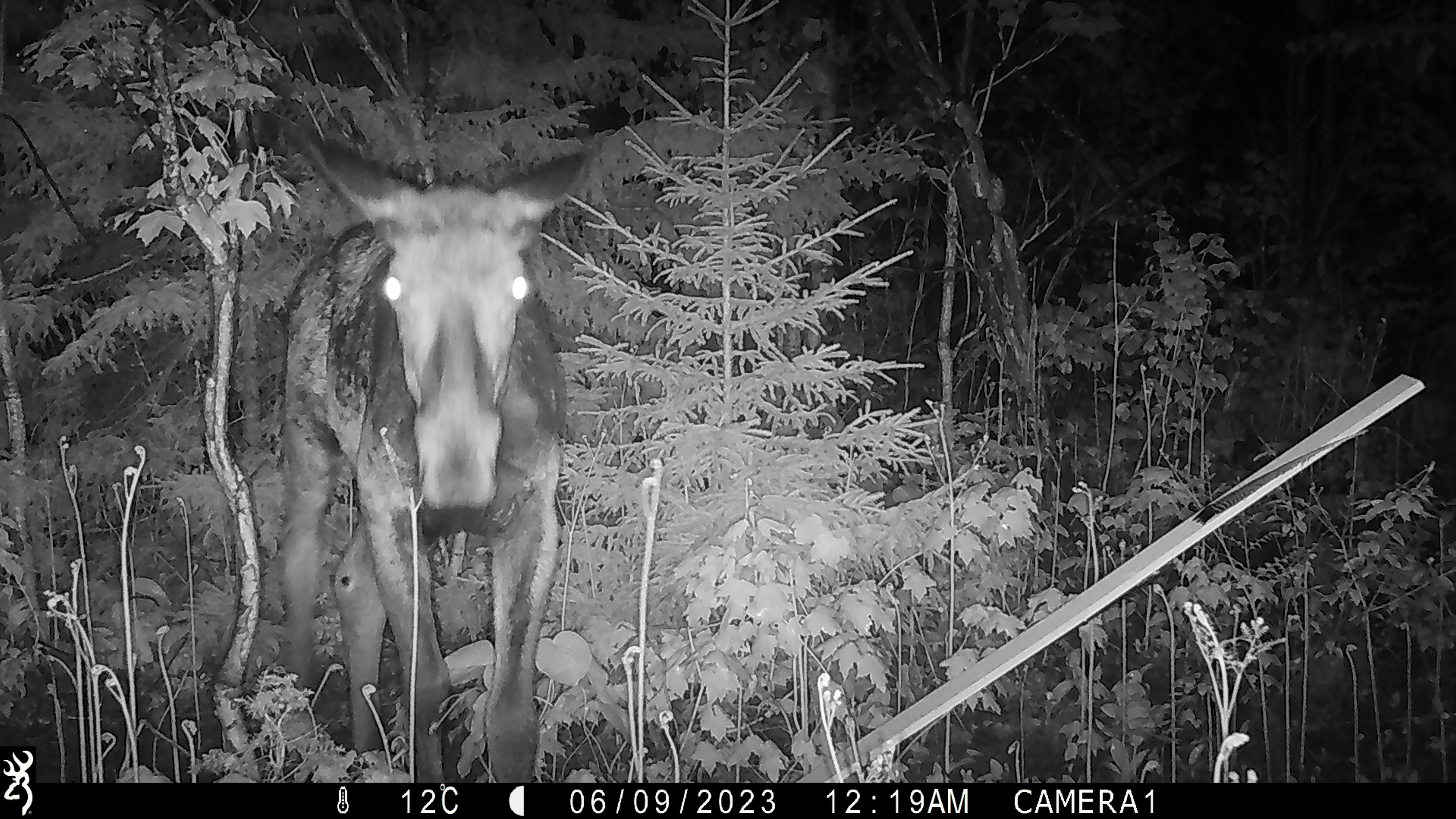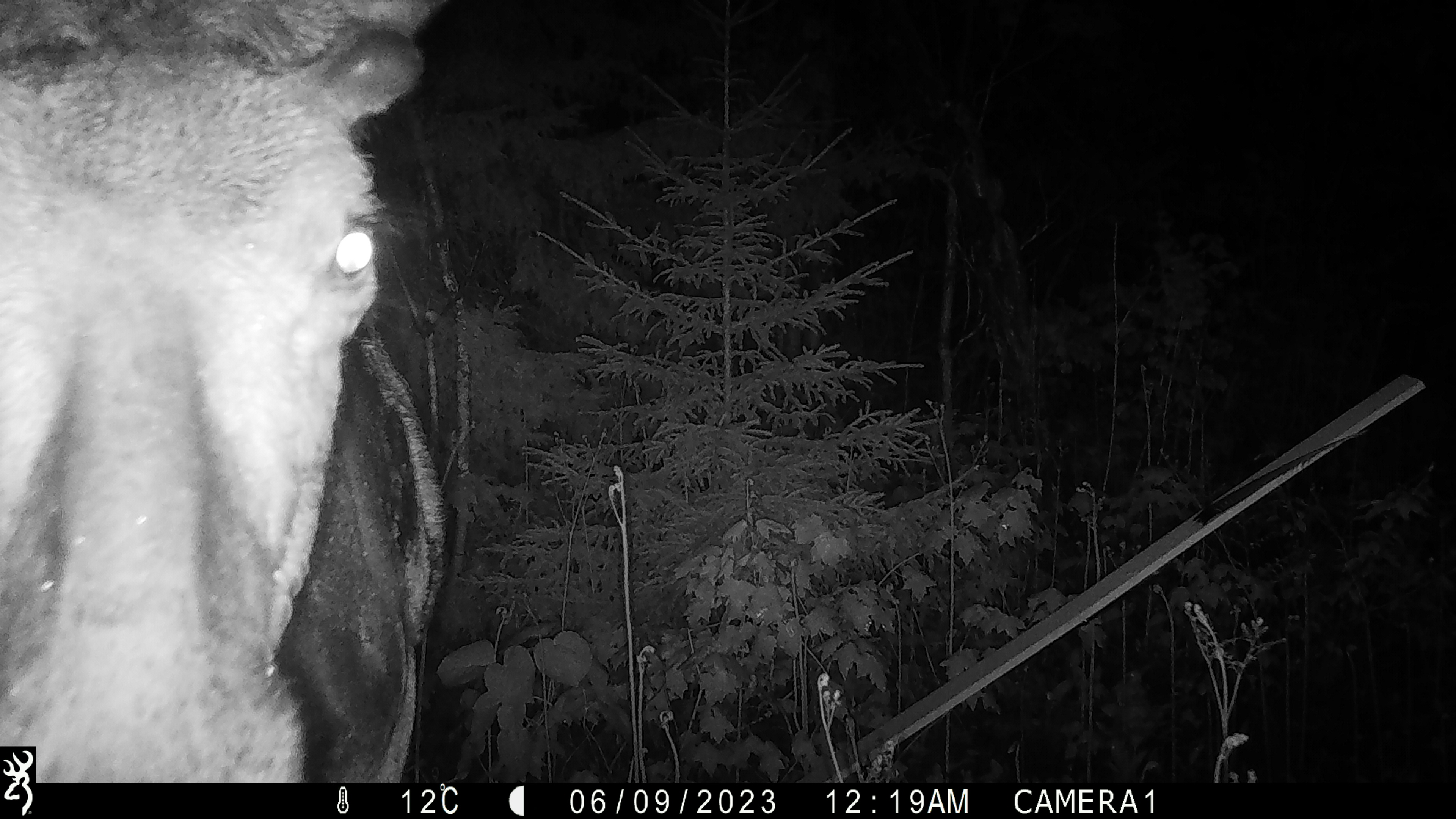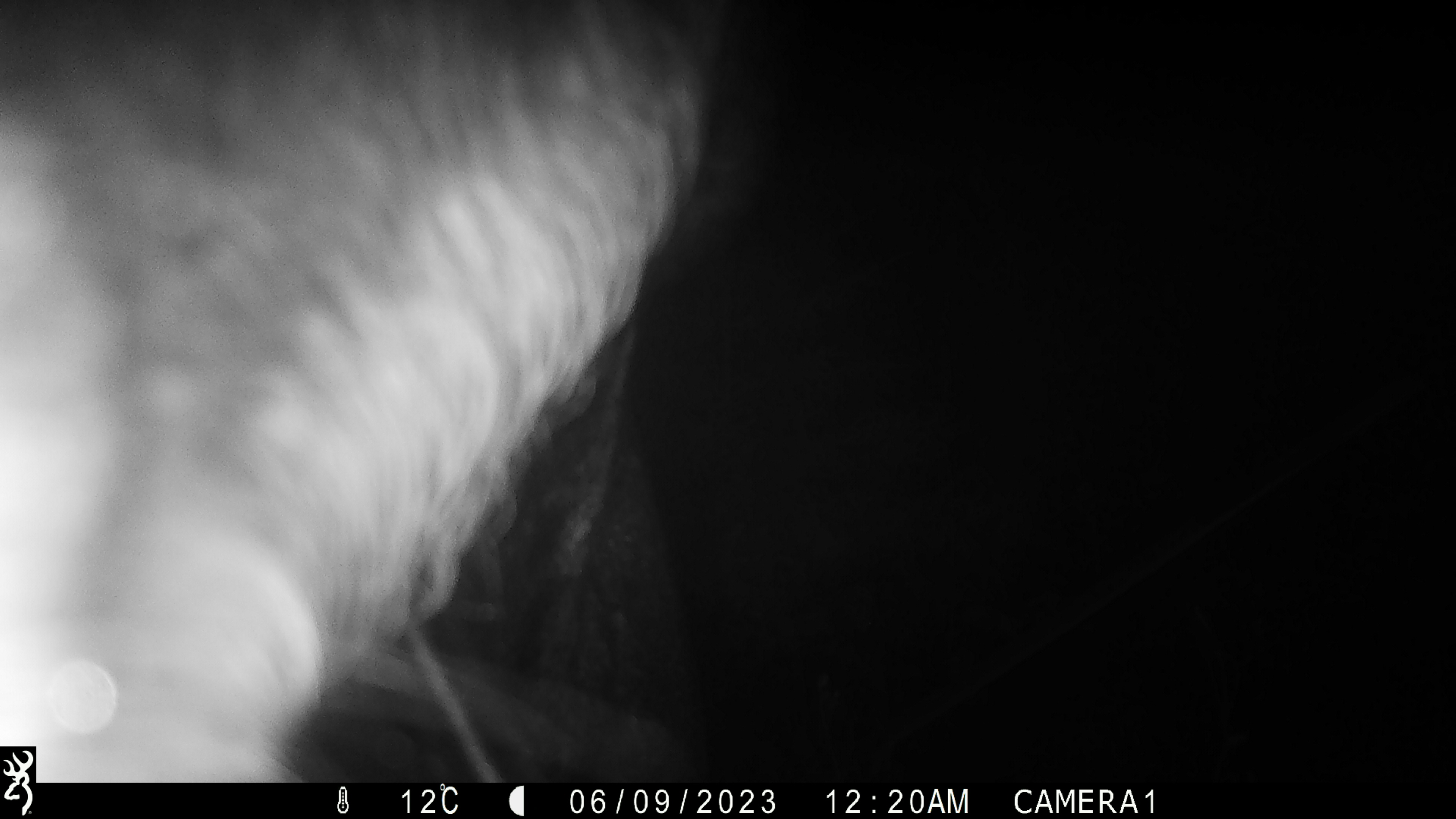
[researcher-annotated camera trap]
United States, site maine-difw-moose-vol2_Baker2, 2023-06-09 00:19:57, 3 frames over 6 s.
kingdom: Animalia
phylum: Chordata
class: Mammalia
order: Artiodactyla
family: Cervidae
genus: Alces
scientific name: Alces alces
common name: moose